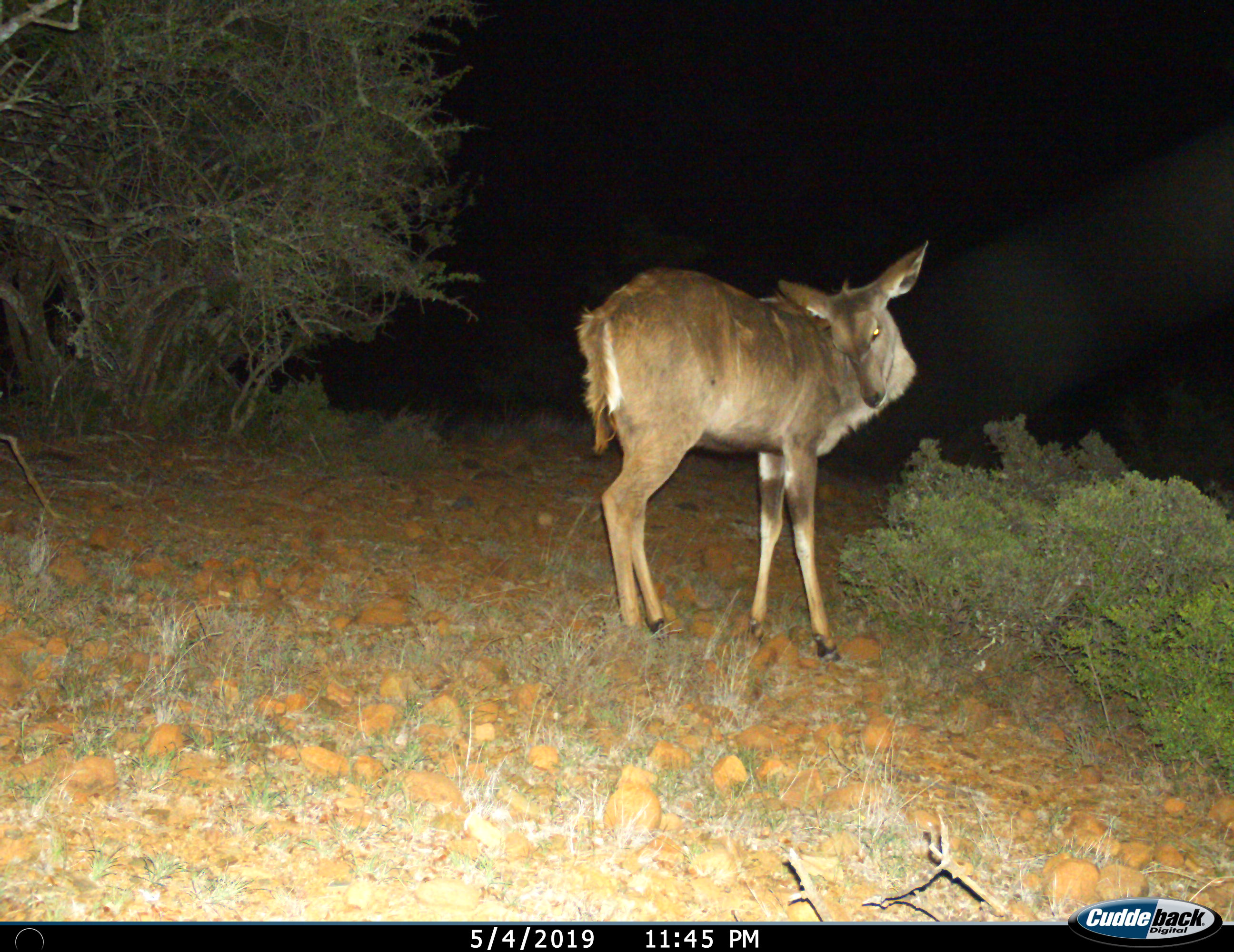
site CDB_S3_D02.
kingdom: Animalia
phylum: Chordata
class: Mammalia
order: Artiodactyla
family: Bovidae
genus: Tragelaphus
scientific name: Tragelaphus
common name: kudu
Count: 1.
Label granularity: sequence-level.